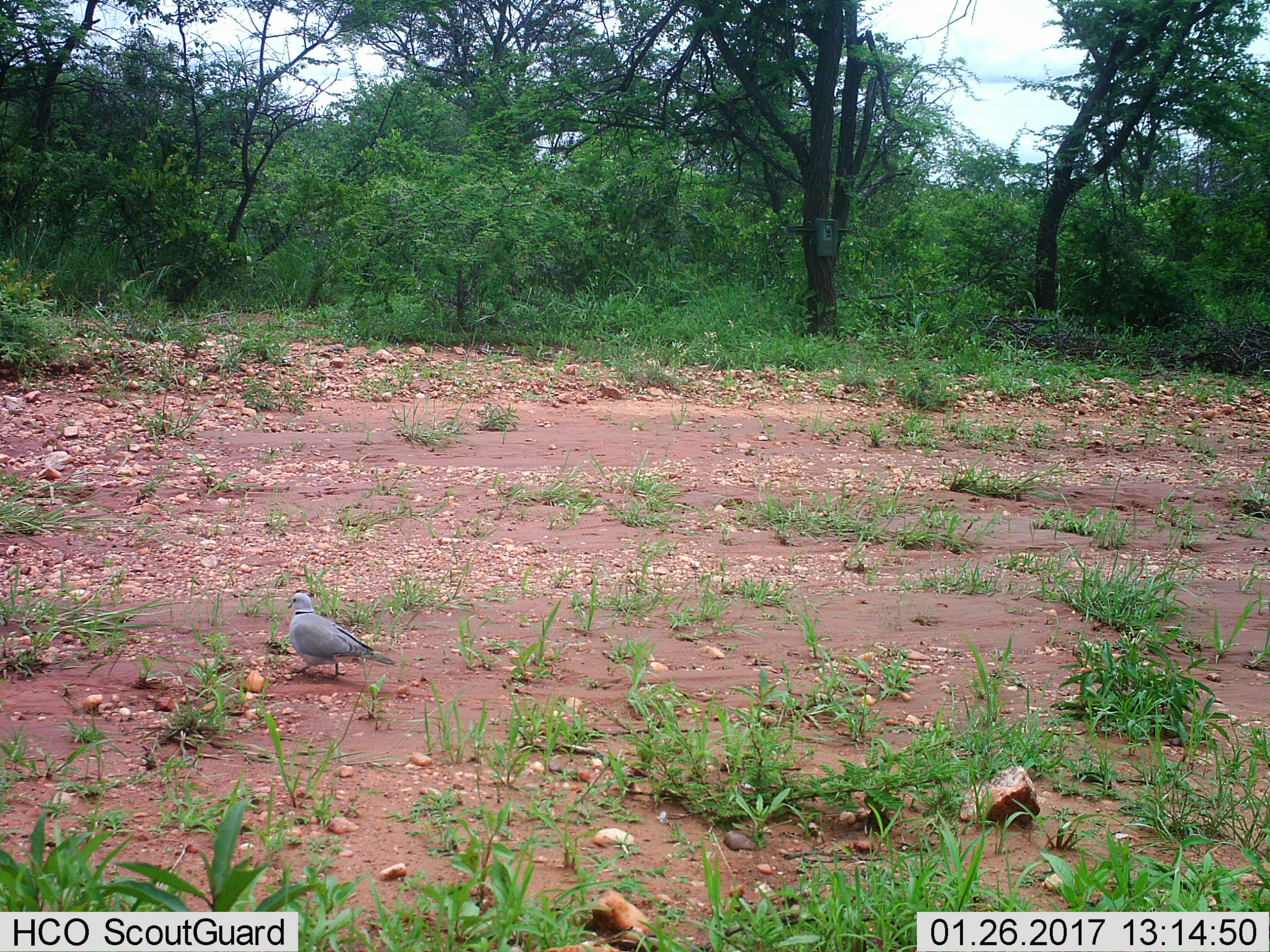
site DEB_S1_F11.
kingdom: Animalia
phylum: Chordata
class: Aves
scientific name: Aves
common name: bird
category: birdother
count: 1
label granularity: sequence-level